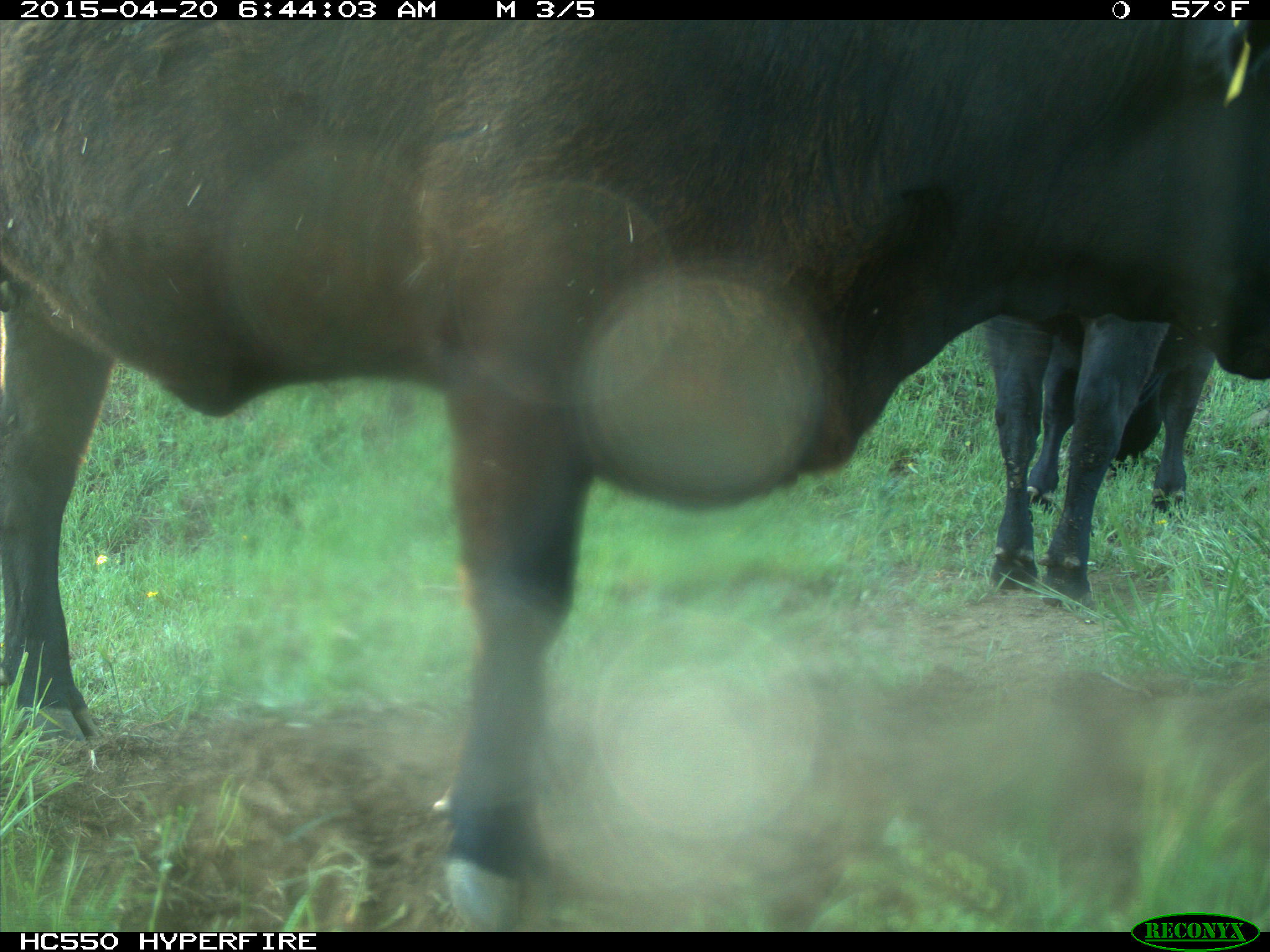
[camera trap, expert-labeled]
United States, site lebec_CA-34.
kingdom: Animalia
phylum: Chordata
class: Mammalia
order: Artiodactyla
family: Bovidae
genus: Bos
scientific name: Bos taurus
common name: domestic cow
Bos taurus (domestic cow).